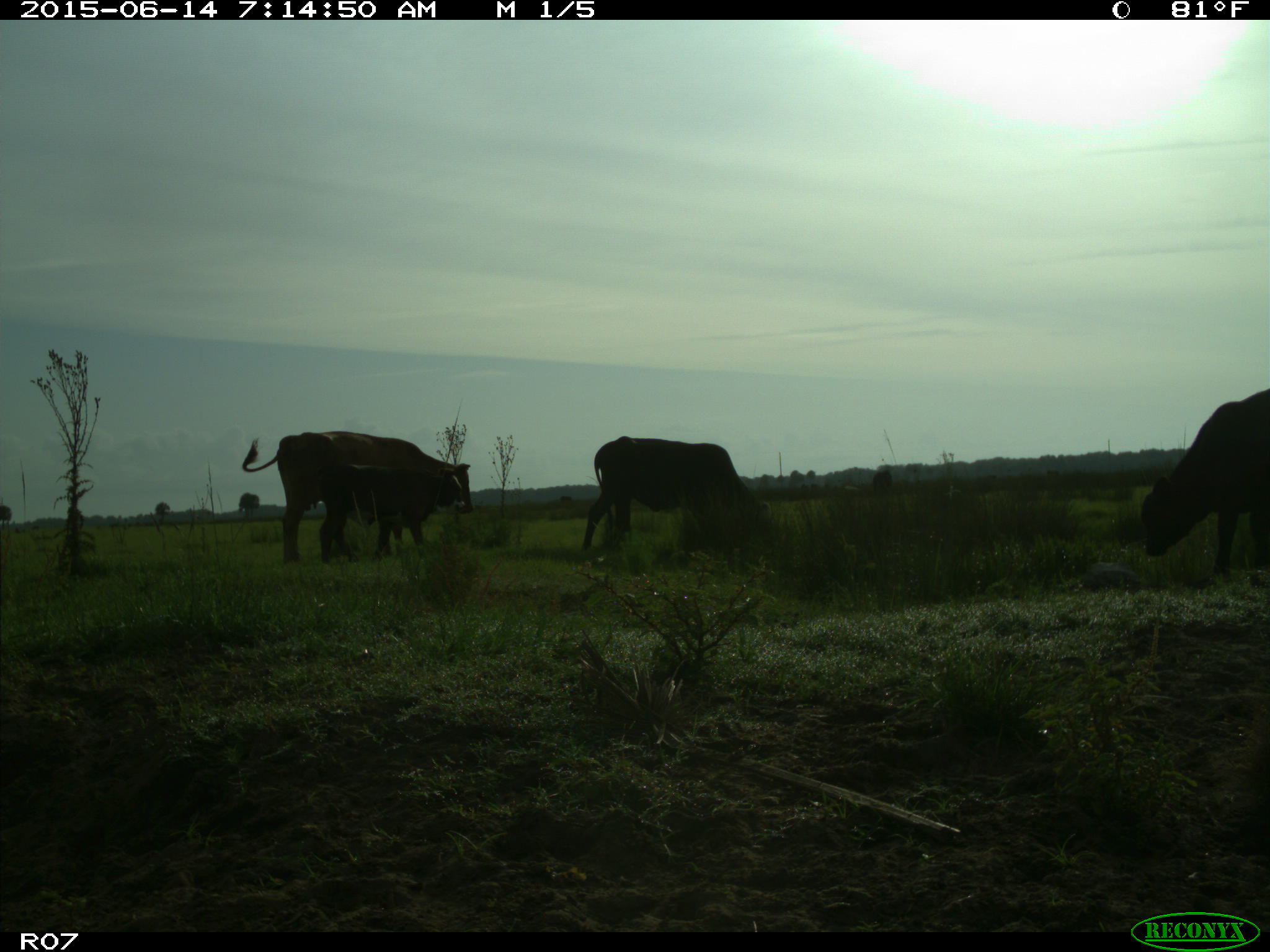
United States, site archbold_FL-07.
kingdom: Animalia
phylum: Chordata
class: Mammalia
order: Artiodactyla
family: Bovidae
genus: Bos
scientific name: Bos taurus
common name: domestic cow